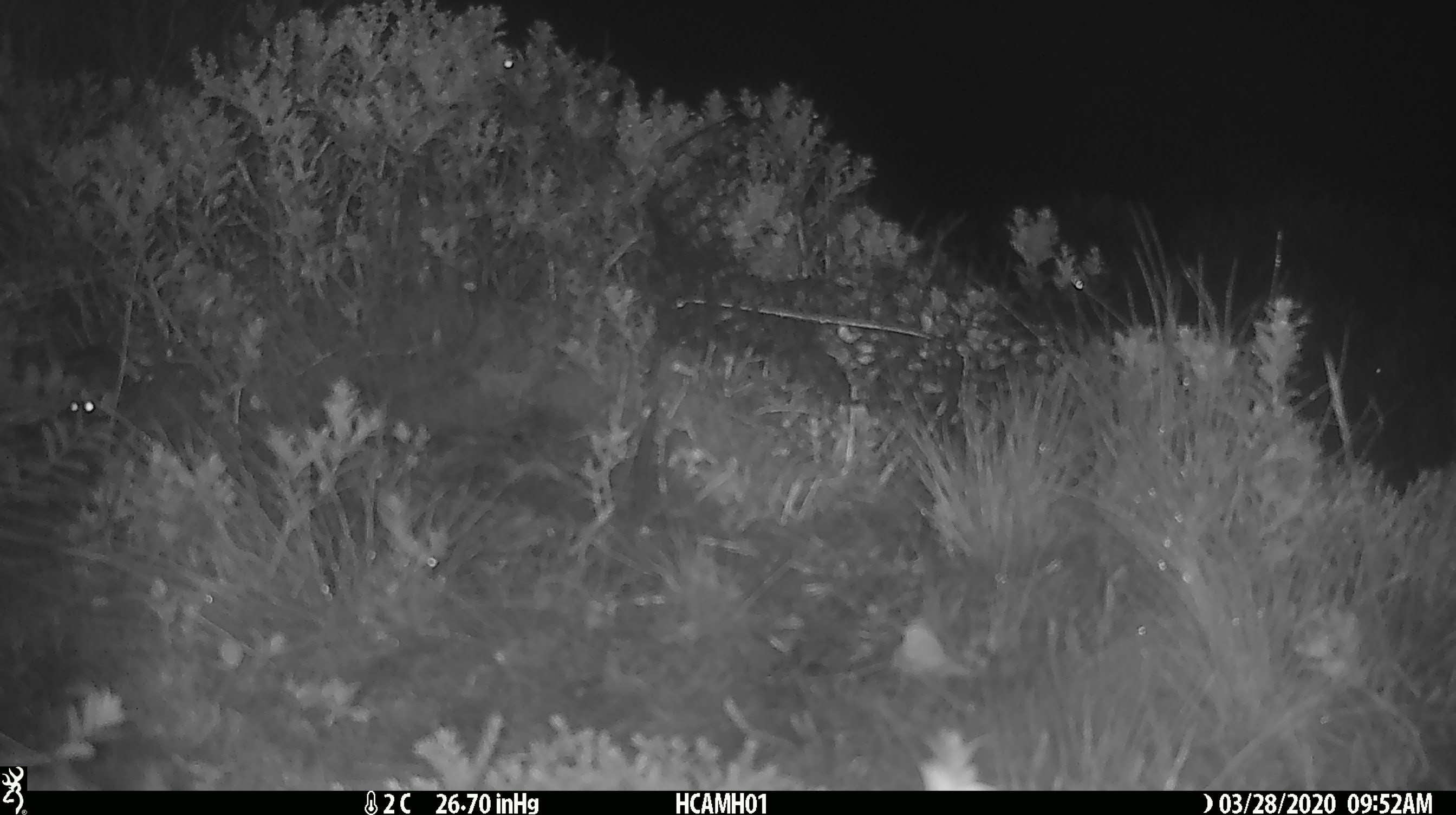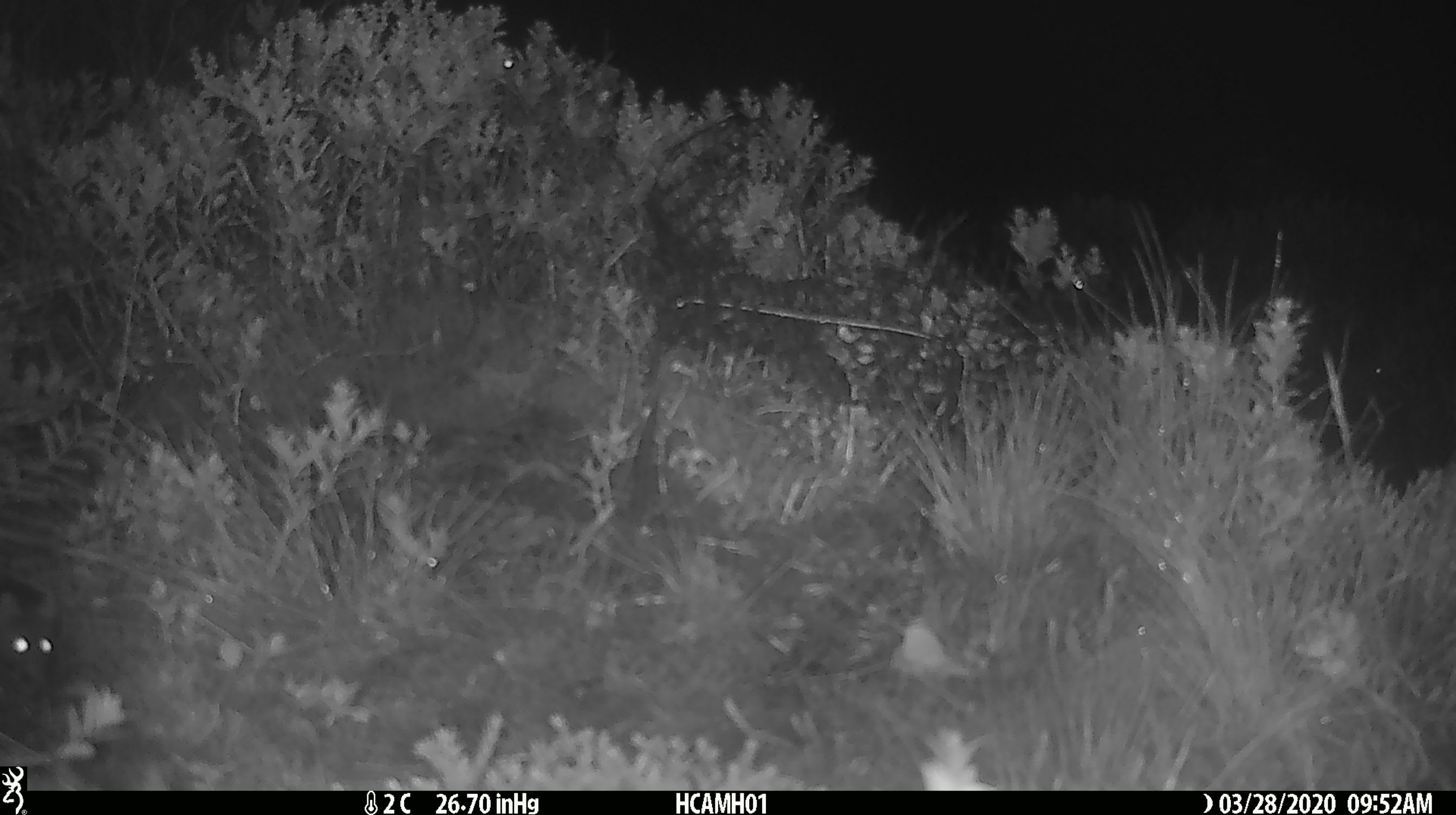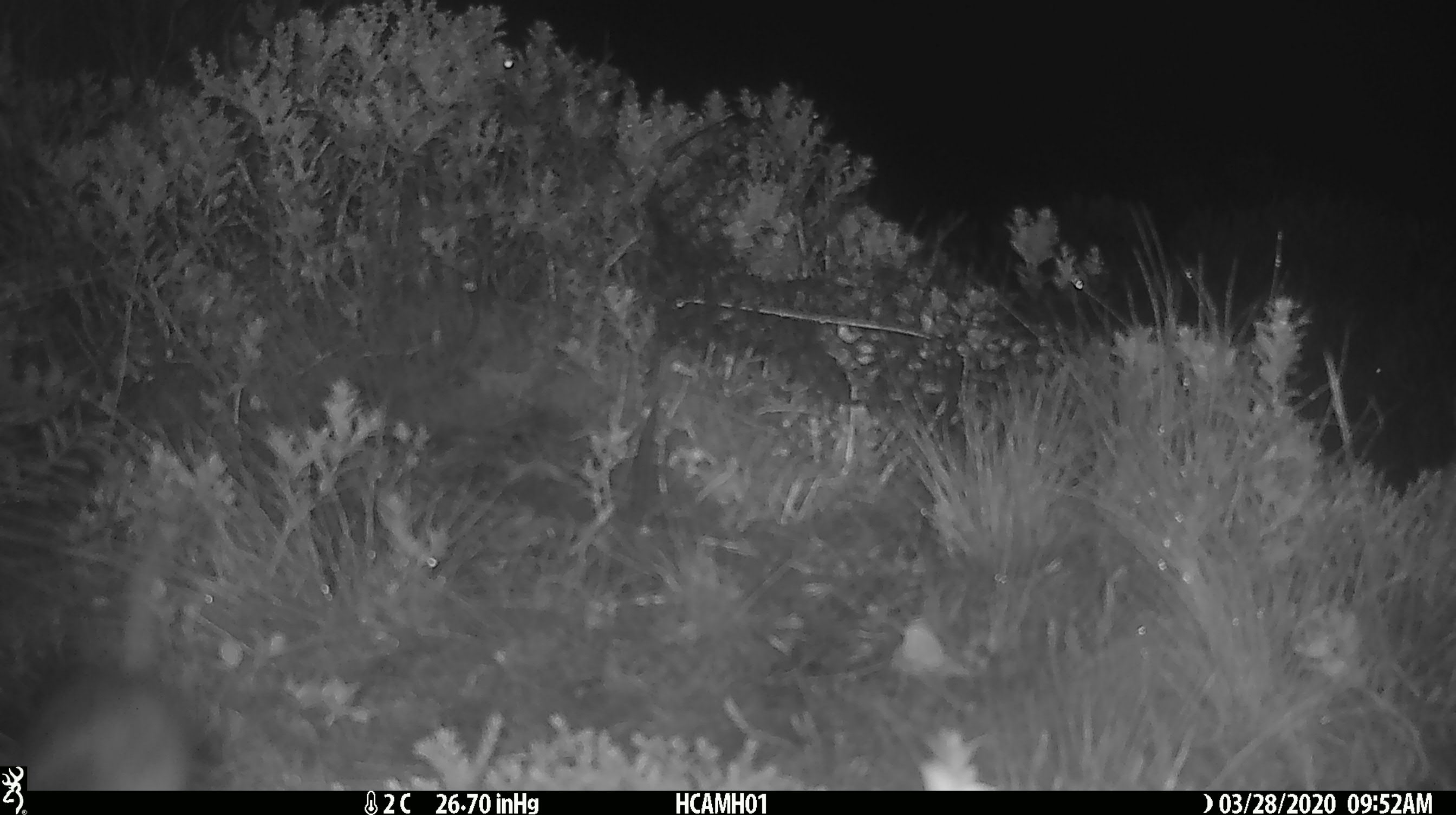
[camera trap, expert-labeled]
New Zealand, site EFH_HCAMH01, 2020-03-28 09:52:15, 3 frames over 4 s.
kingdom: Animalia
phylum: Chordata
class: Mammalia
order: Rodentia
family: Muridae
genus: Mus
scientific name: Mus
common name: mouse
Mouse (Mus).